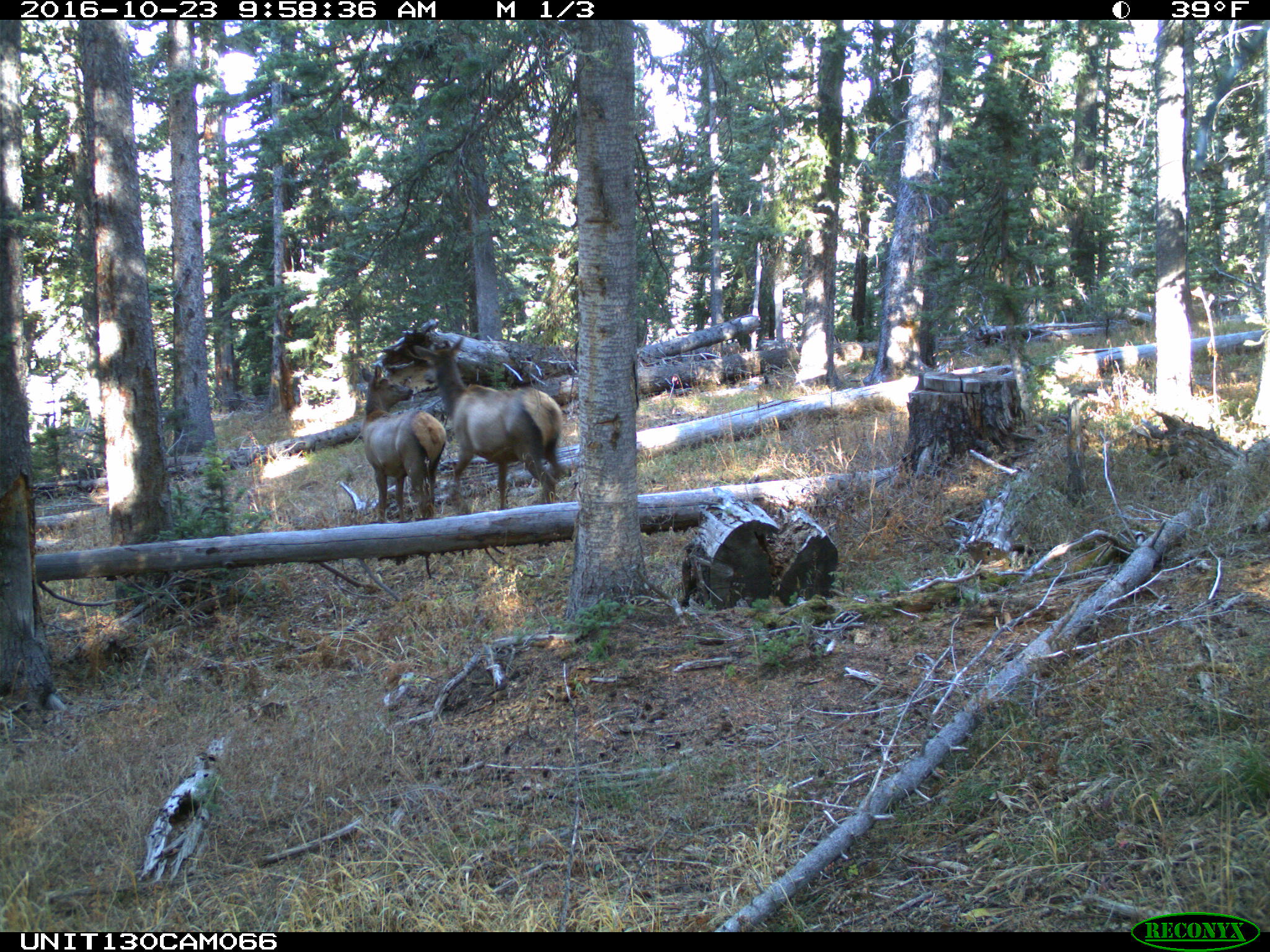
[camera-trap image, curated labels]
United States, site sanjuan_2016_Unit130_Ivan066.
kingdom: Animalia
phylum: Chordata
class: Mammalia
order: Artiodactyla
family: Cervidae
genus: Cervus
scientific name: Cervus elaphus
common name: red deer